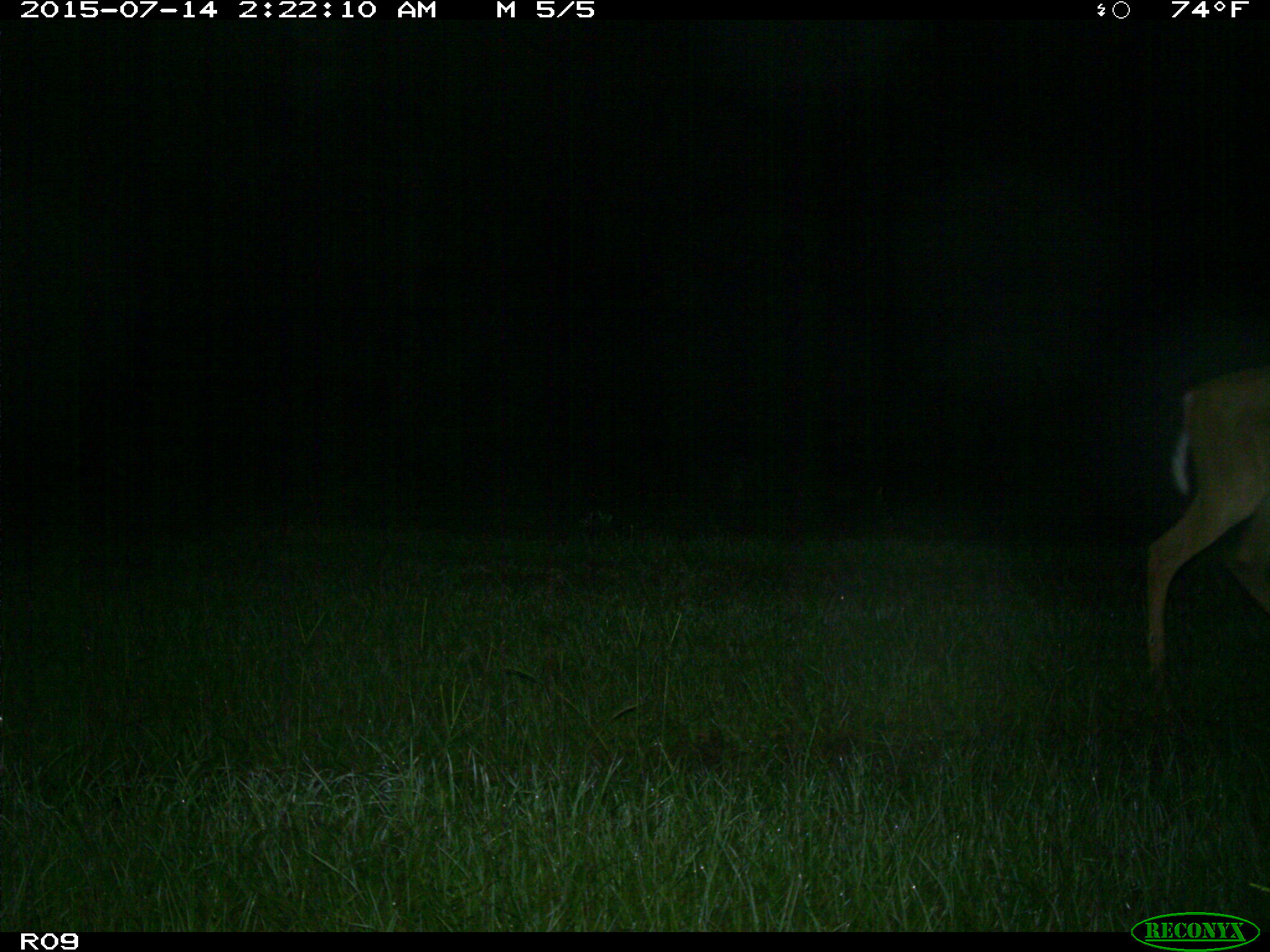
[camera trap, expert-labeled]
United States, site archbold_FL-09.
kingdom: Animalia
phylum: Chordata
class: Mammalia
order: Artiodactyla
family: Cervidae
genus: Odocoileus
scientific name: Odocoileus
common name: deer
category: unidentified deer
Unidentified deer (deer) (Odocoileus).